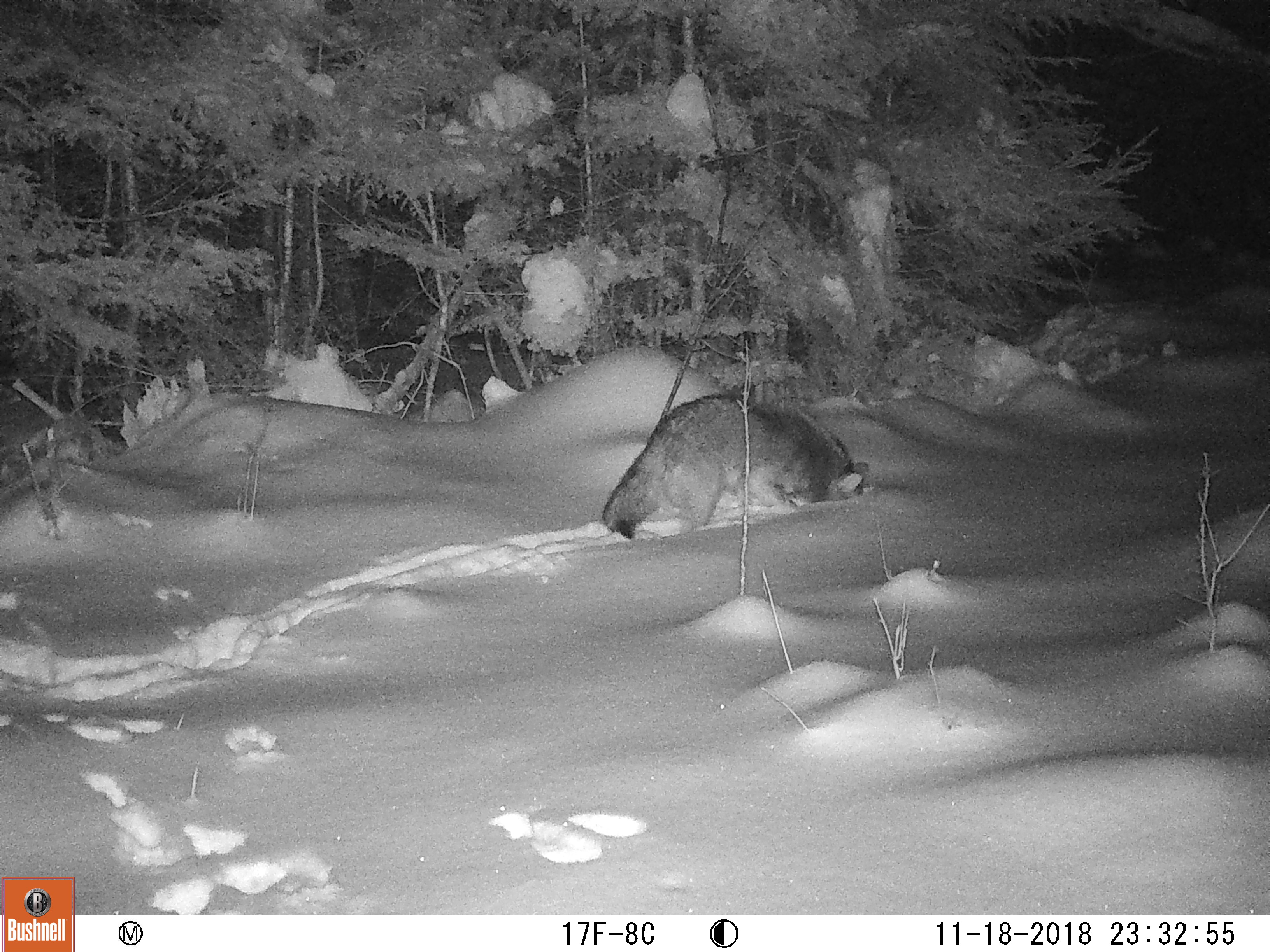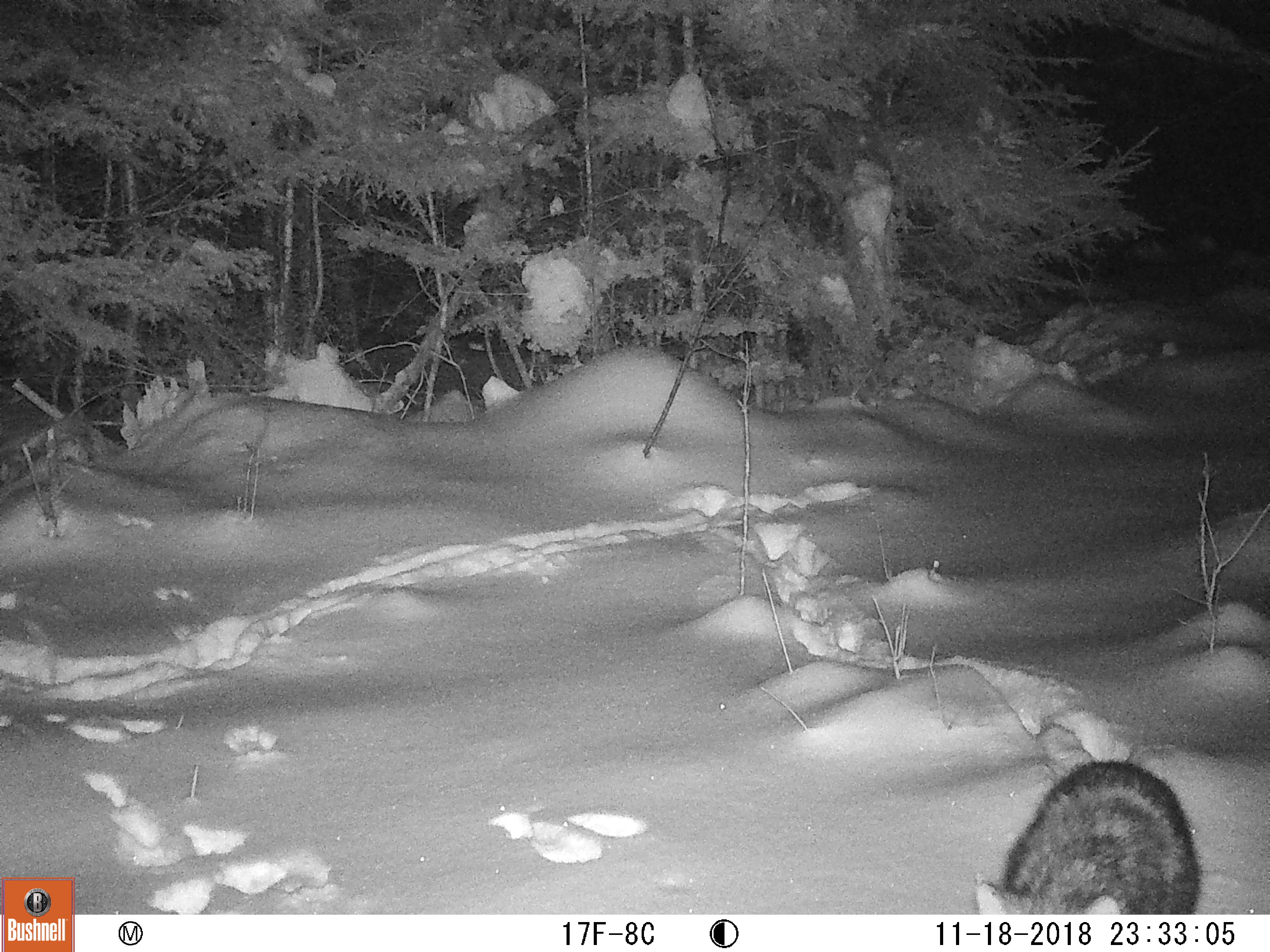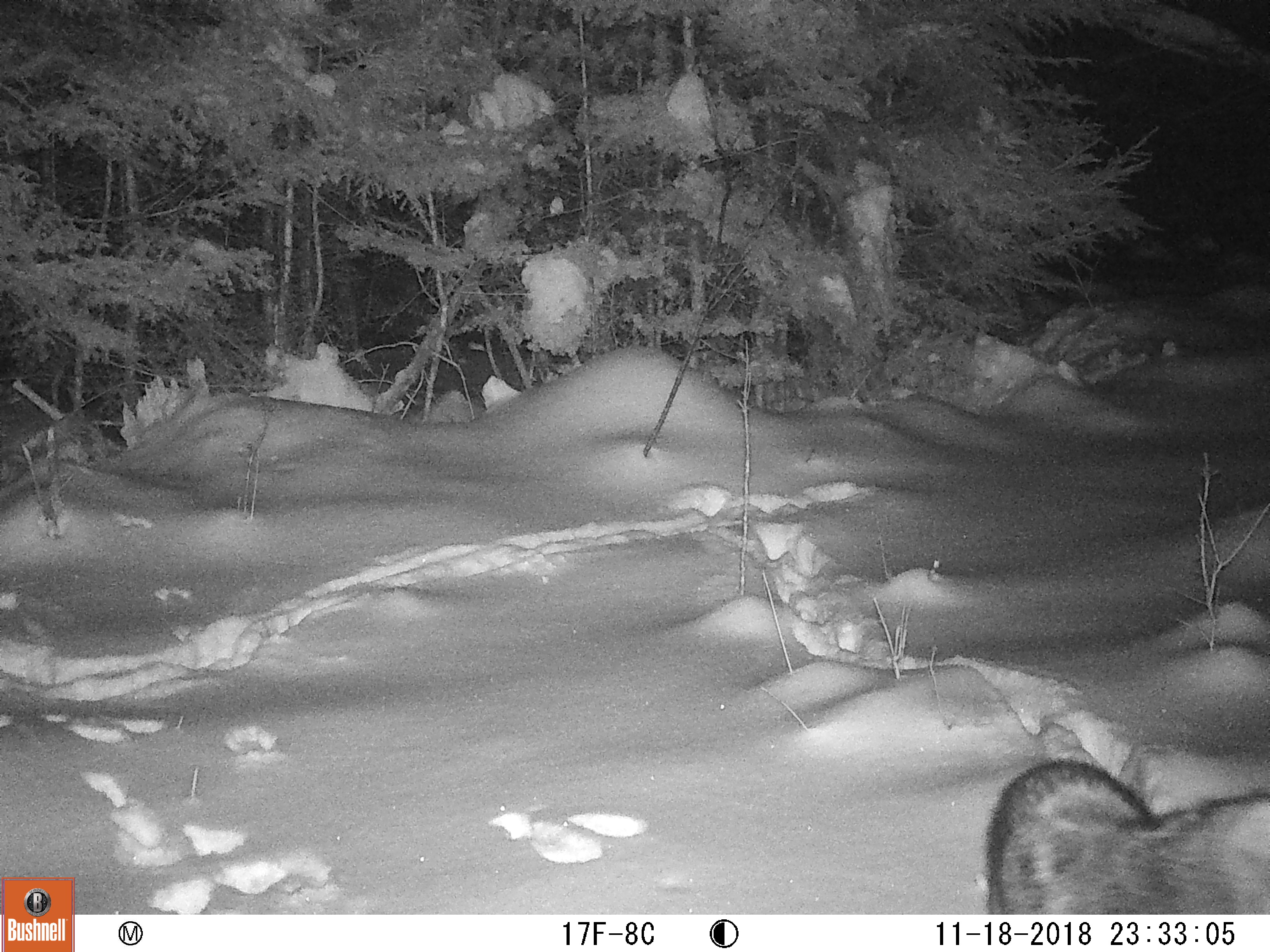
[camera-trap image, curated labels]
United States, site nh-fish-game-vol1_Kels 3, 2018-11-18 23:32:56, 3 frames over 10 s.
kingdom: Animalia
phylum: Chordata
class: Mammalia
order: Carnivora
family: Canidae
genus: Canis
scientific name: Canis latrans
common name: coyote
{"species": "coyote (Canis latrans)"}